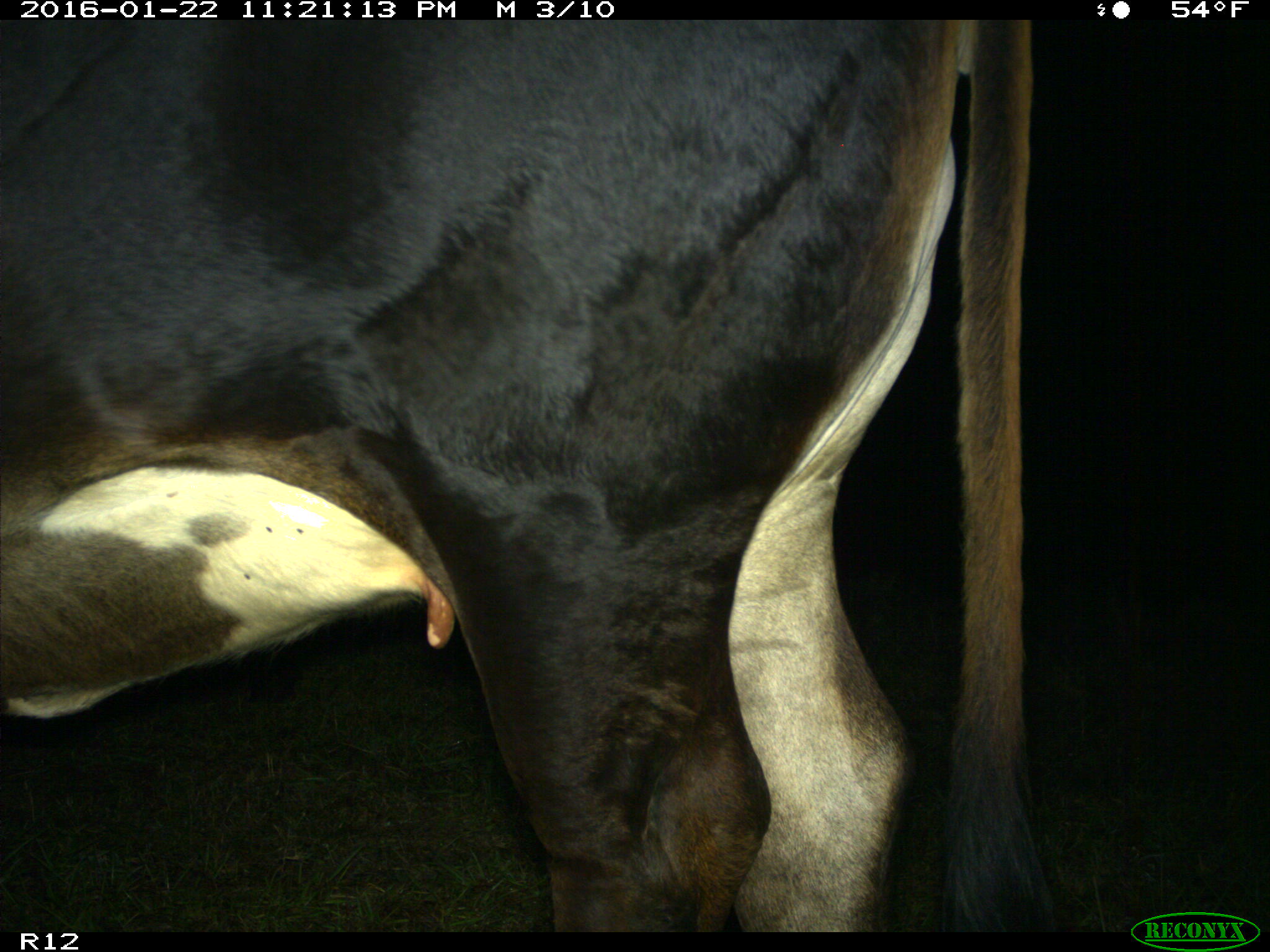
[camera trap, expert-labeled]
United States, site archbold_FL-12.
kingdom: Animalia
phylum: Chordata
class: Mammalia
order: Artiodactyla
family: Bovidae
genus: Bos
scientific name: Bos taurus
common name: domestic cow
Bos taurus (domestic cow).